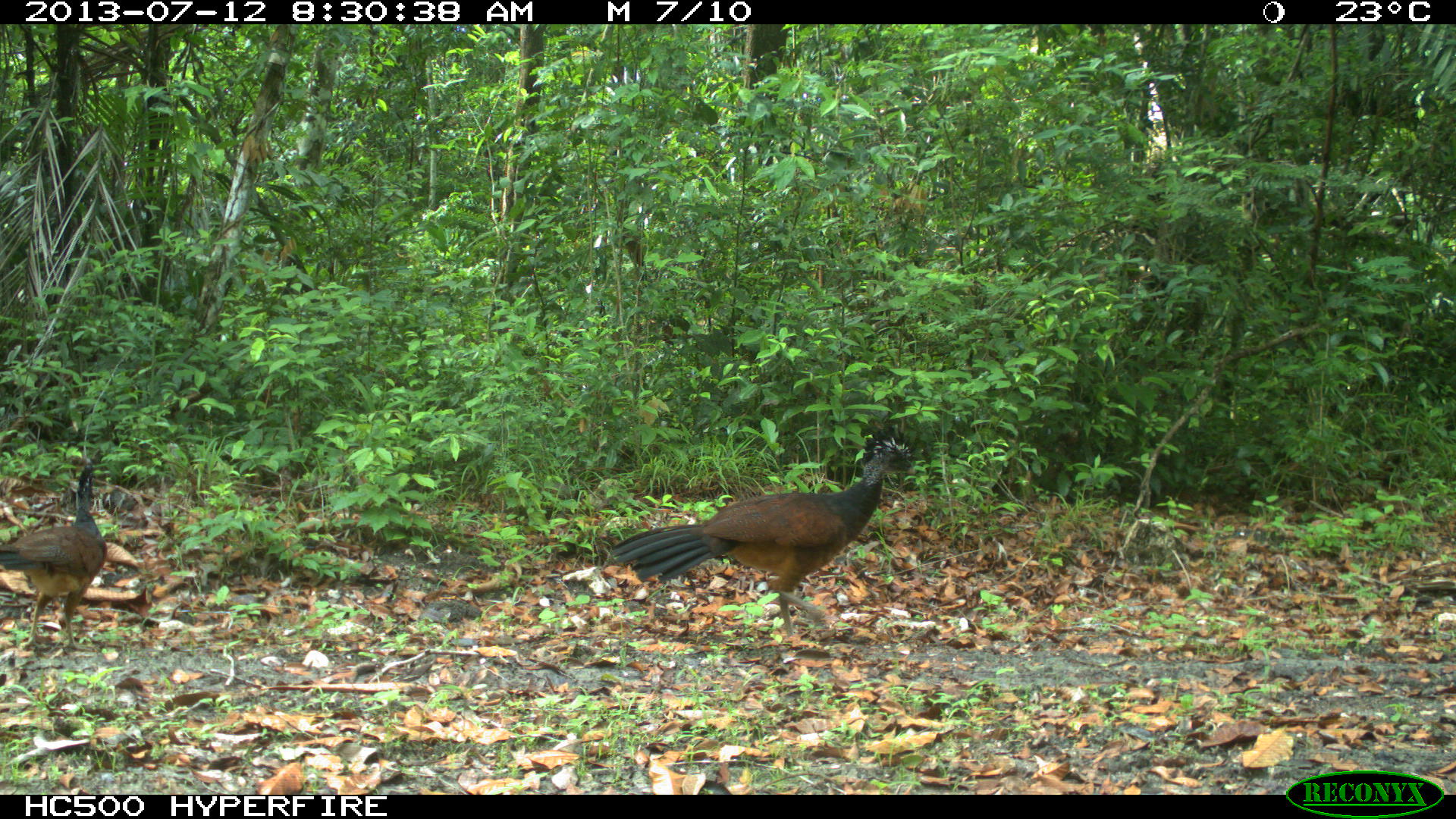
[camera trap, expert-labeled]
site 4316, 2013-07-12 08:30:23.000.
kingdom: Animalia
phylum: Chordata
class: Aves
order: Galliformes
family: Cracidae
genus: Crax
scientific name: Crax rubra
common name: great curassow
Crax rubra (great curassow), count 2.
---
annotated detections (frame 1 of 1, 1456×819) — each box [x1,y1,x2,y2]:
crax rubra: [609,424,917,645]; [0,462,108,656]